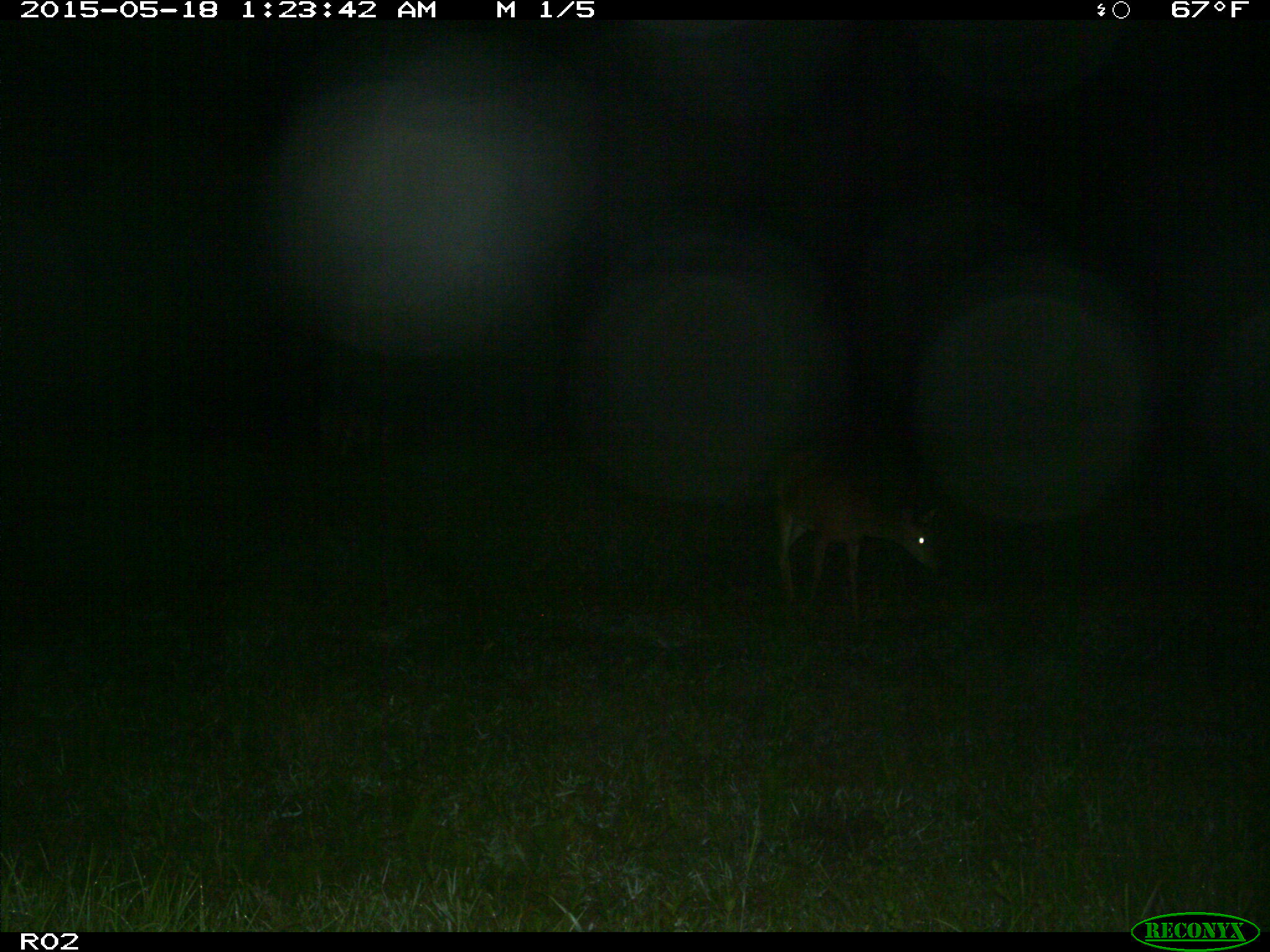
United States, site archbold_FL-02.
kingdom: Animalia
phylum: Chordata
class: Mammalia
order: Artiodactyla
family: Cervidae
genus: Odocoileus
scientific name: Odocoileus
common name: deer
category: unidentified deer